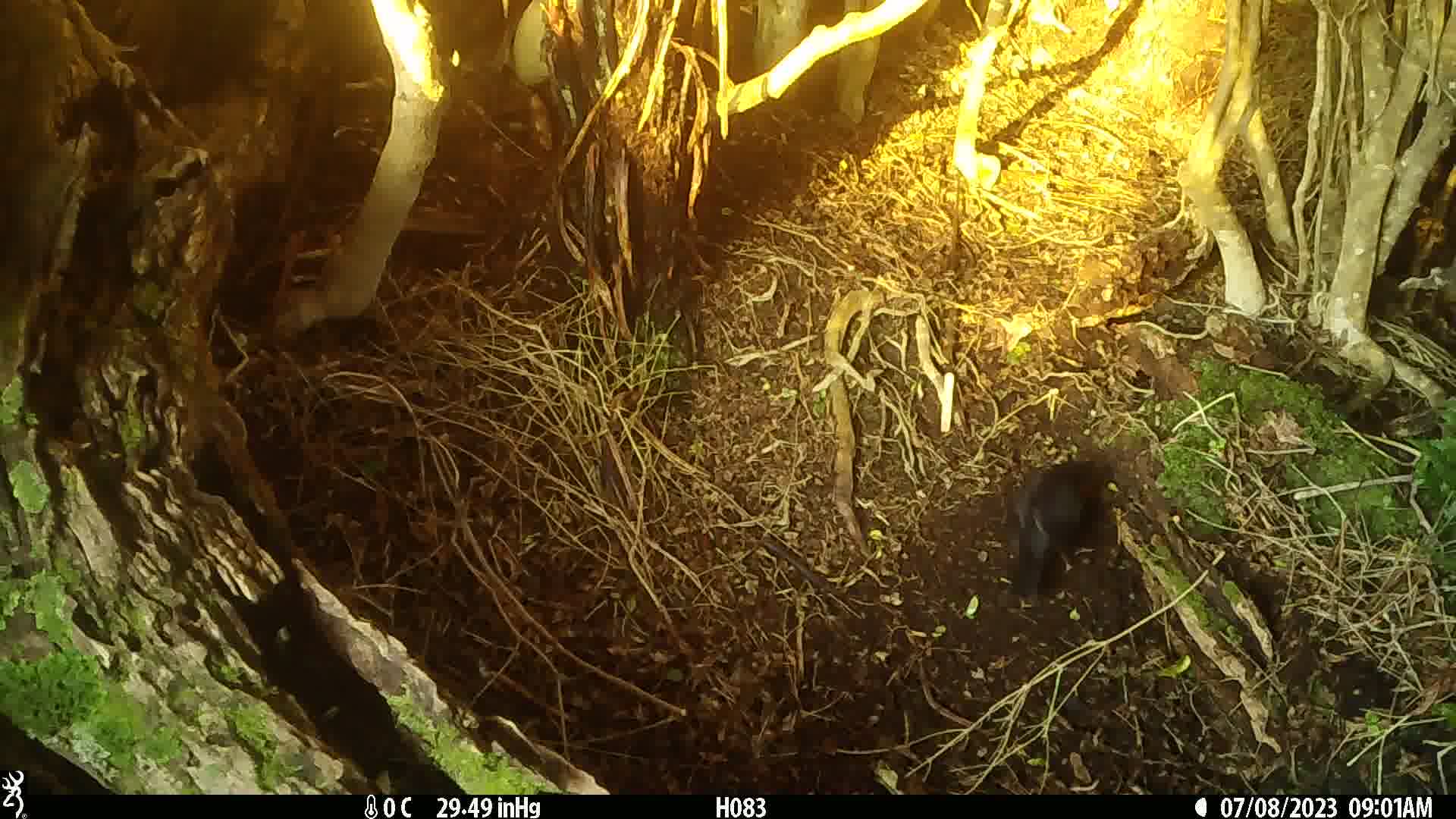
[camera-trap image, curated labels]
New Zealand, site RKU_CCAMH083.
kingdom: Animalia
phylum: Chordata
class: Aves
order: Passeriformes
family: Turdidae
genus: Turdus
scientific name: Turdus merula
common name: eurasian blackbird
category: blackbird